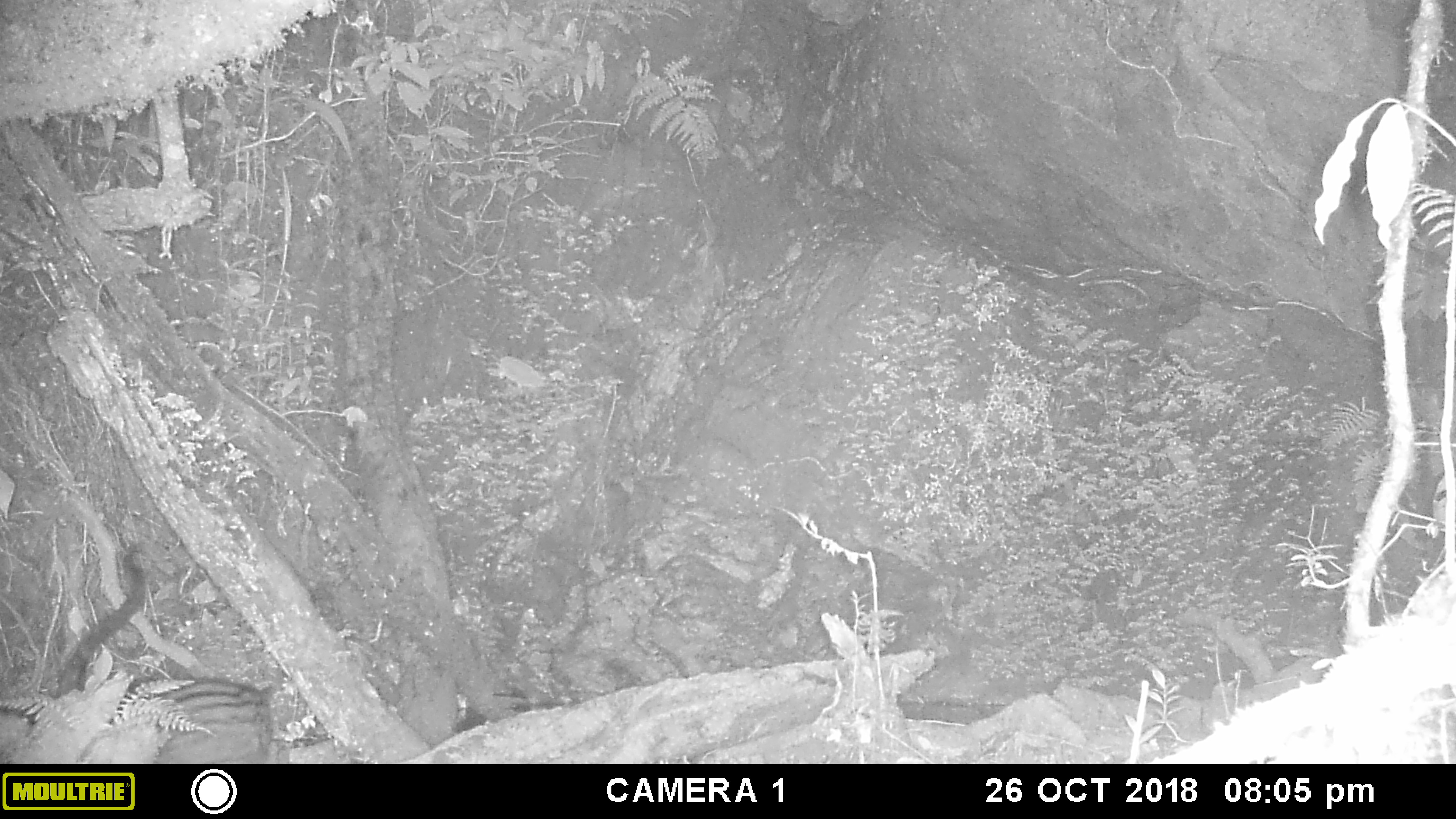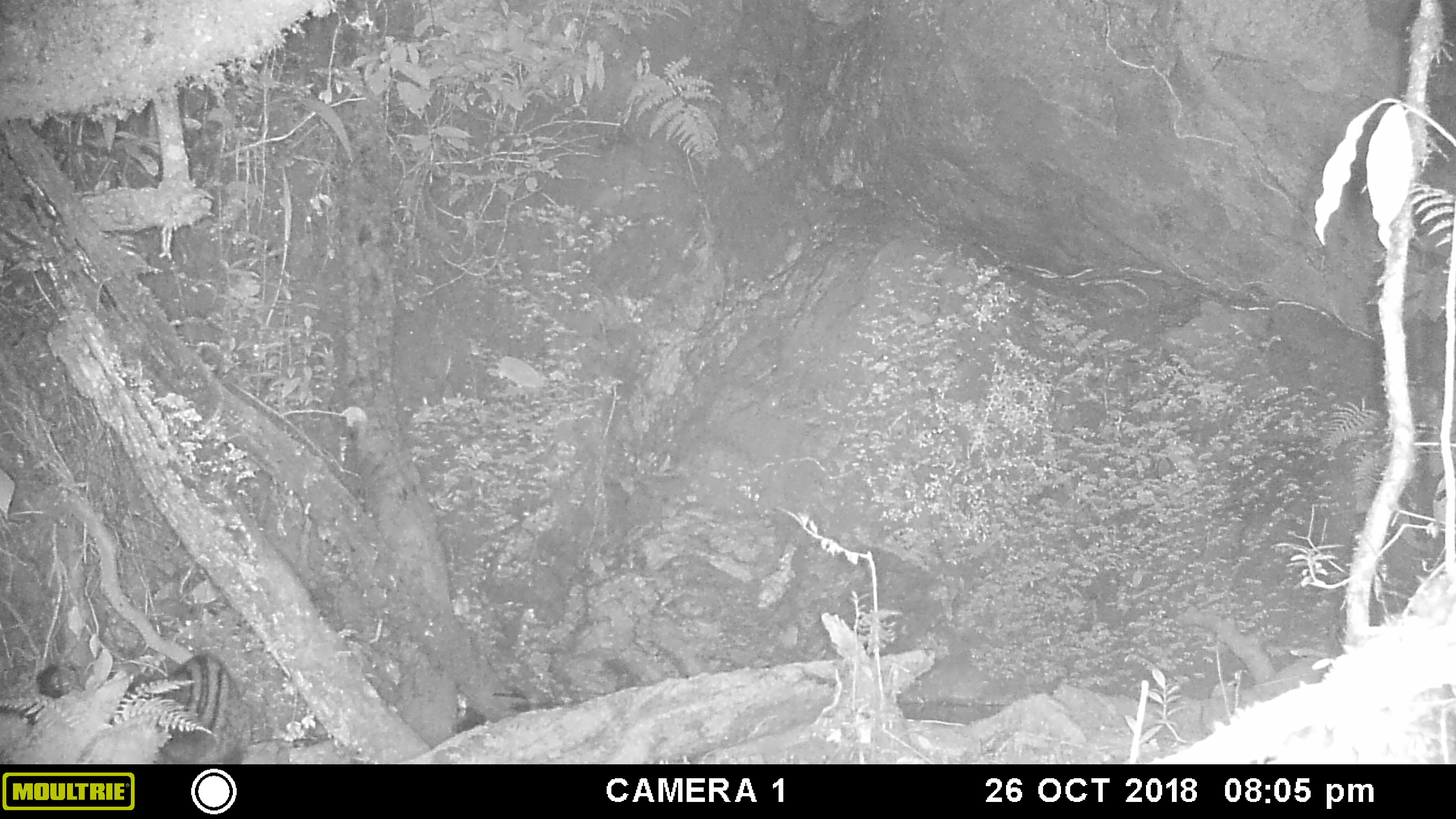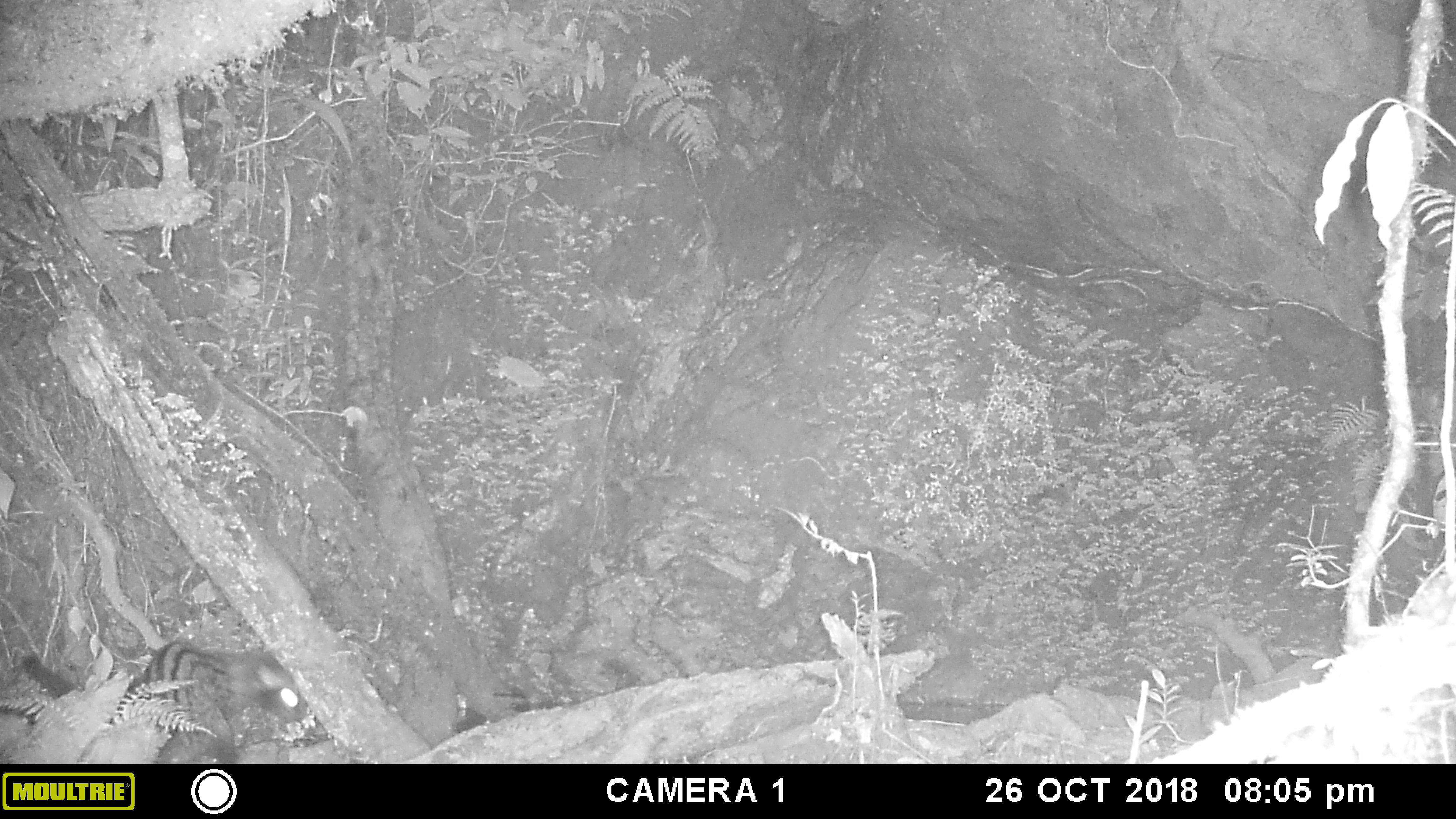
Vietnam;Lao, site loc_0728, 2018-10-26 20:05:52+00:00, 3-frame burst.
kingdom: Animalia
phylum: Chordata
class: Mammalia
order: Carnivora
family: Viverridae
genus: Paradoxurus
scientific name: Paradoxurus hermaphroditus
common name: common palm civet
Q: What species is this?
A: Common palm civet (Paradoxurus hermaphroditus).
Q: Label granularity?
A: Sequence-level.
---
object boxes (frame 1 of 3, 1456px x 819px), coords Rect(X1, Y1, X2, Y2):
common palm civet: Rect(53, 548, 277, 763)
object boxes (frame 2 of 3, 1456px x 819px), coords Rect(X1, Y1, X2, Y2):
common palm civet: Rect(35, 650, 257, 764)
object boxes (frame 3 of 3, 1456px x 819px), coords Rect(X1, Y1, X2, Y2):
common palm civet: Rect(18, 637, 305, 762)